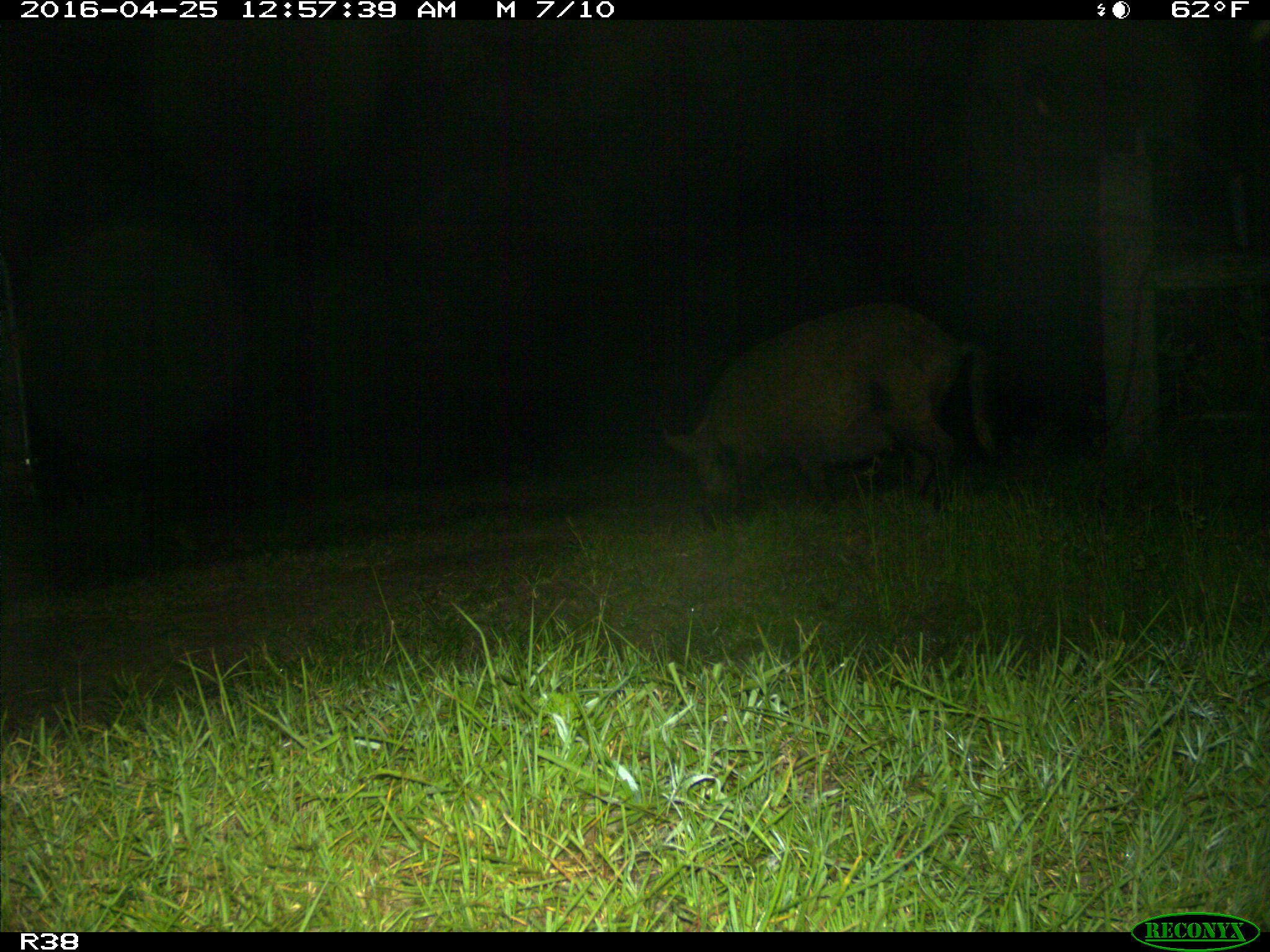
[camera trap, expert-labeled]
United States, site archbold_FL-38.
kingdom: Animalia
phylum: Chordata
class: Mammalia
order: Artiodactyla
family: Suidae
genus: Sus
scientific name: Sus scrofa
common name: wild boar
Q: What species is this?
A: Sus scrofa (wild boar).